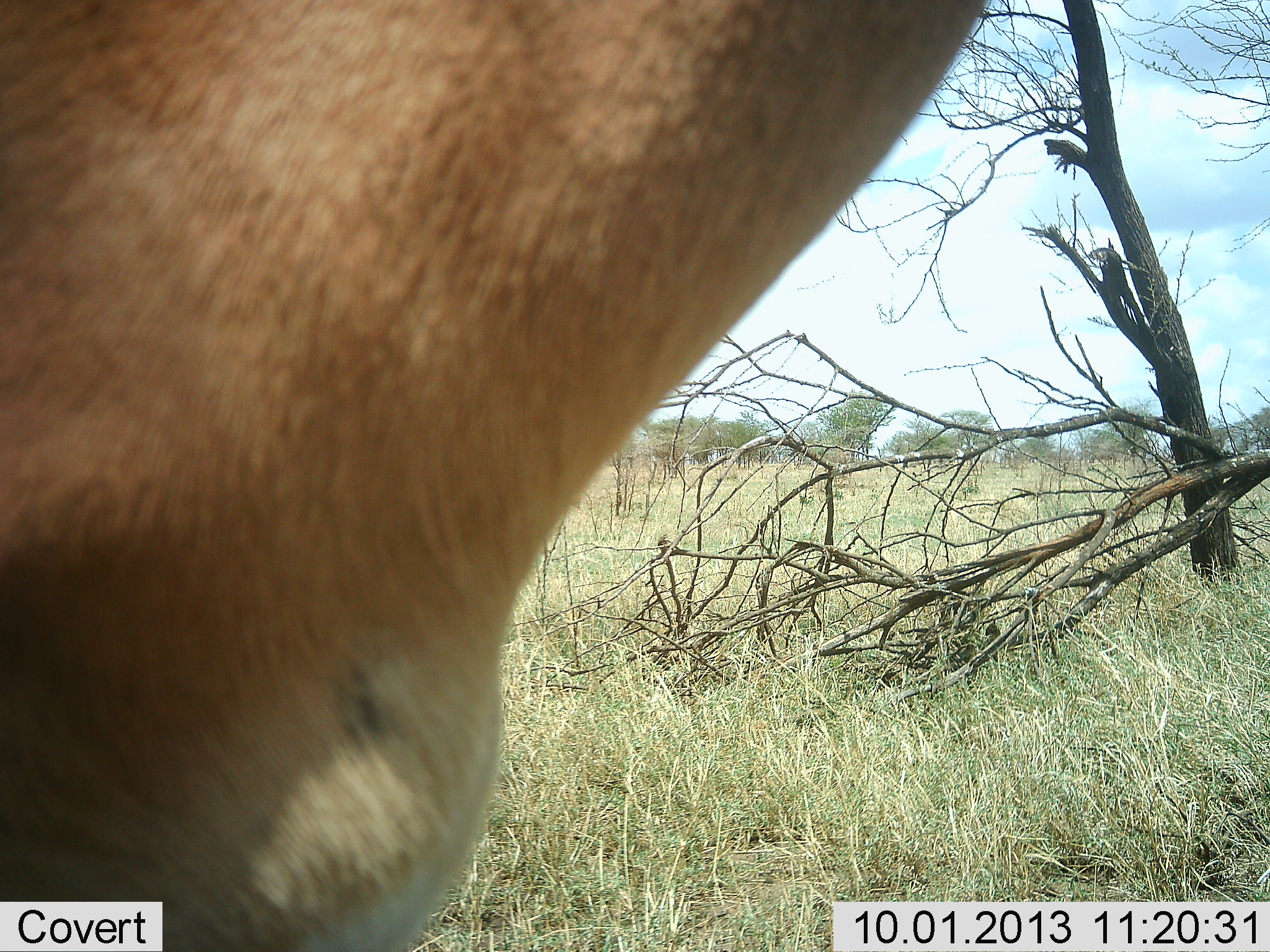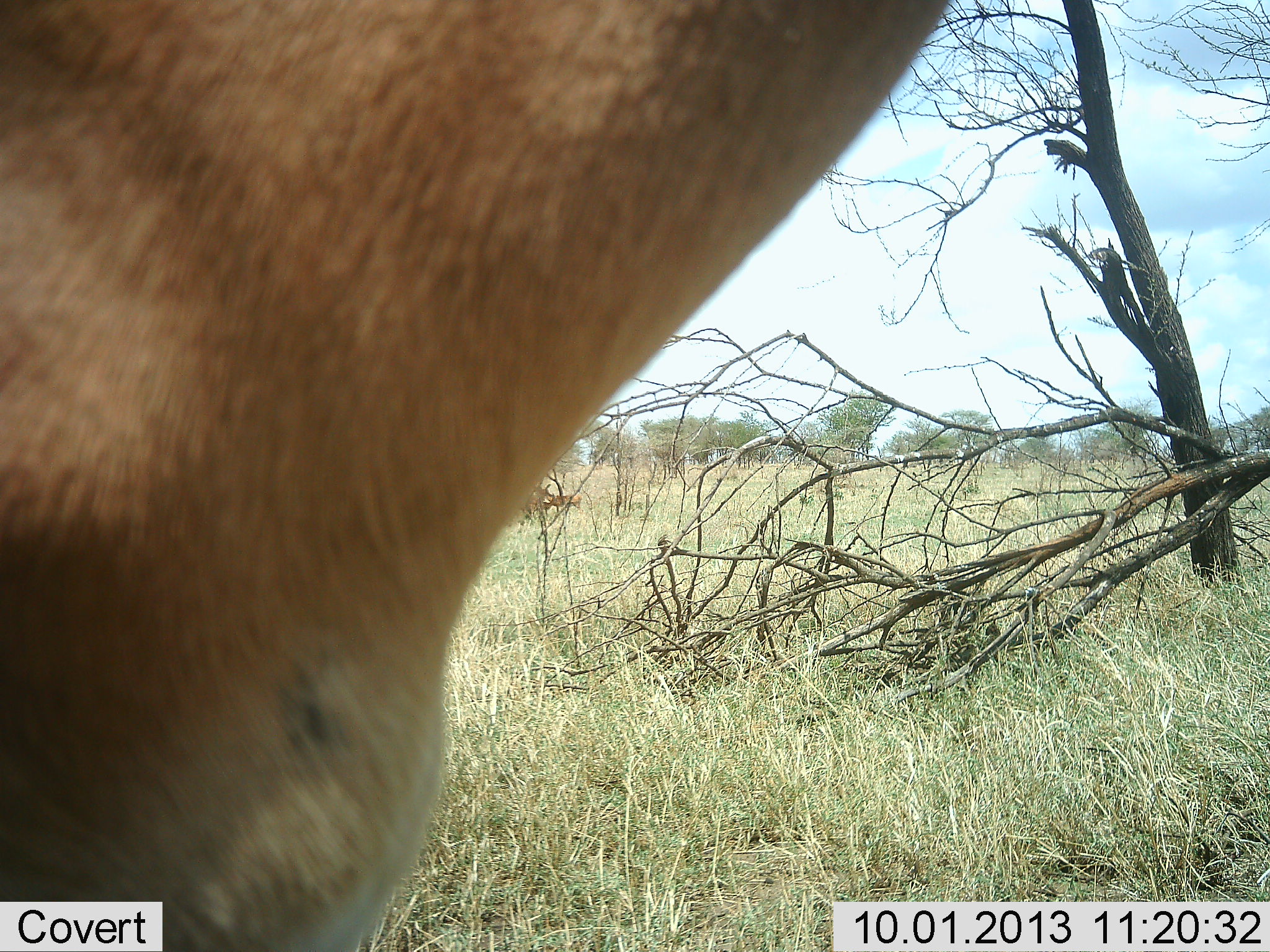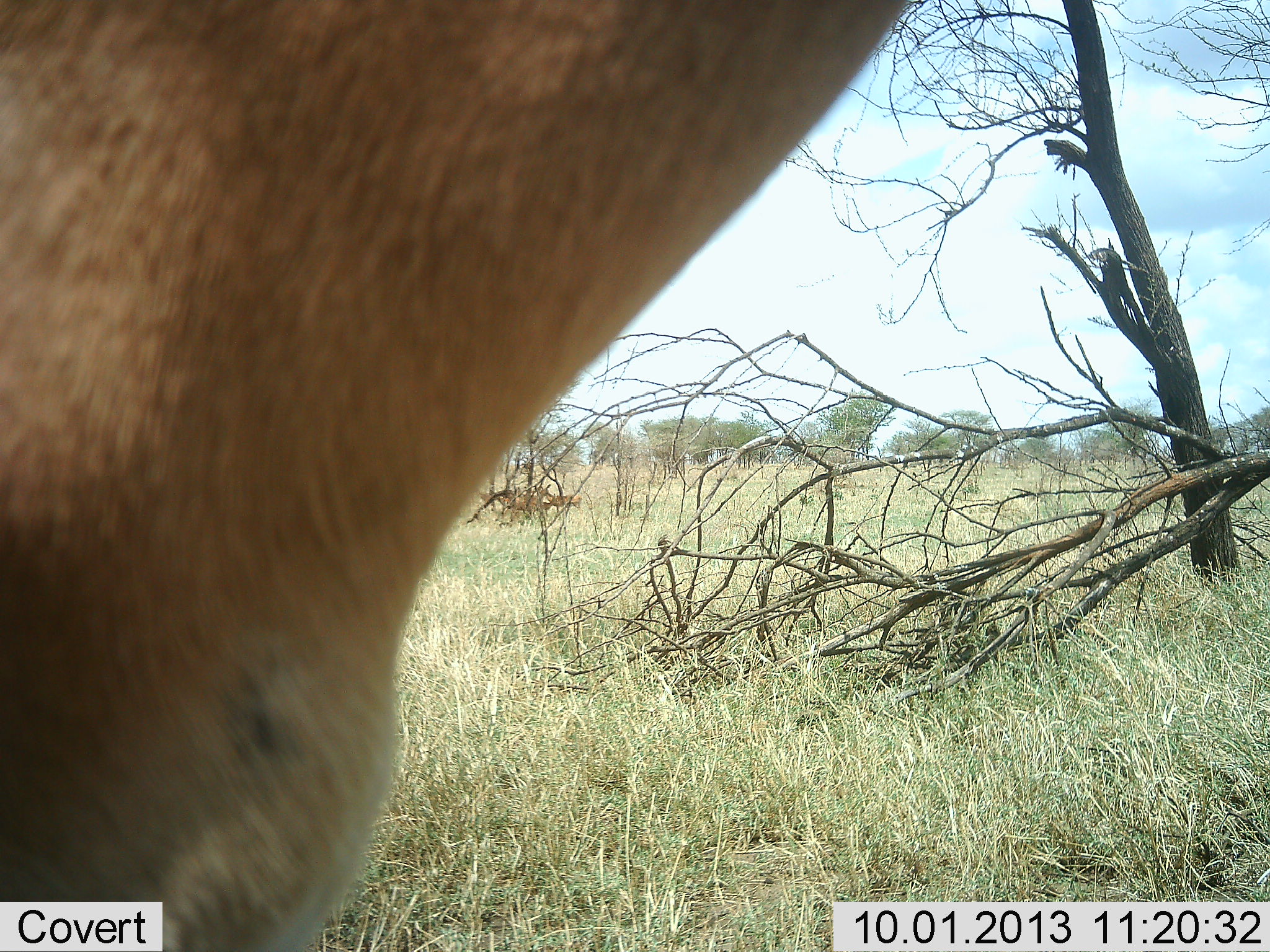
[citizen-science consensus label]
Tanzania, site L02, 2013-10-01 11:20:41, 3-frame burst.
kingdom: Animalia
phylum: Chordata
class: Mammalia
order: Artiodactyla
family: Bovidae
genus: Aepyceros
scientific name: Aepyceros melampus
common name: impala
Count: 1.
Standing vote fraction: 100%.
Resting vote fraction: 0%.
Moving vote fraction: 0%.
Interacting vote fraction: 0%.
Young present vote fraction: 0%.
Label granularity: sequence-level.